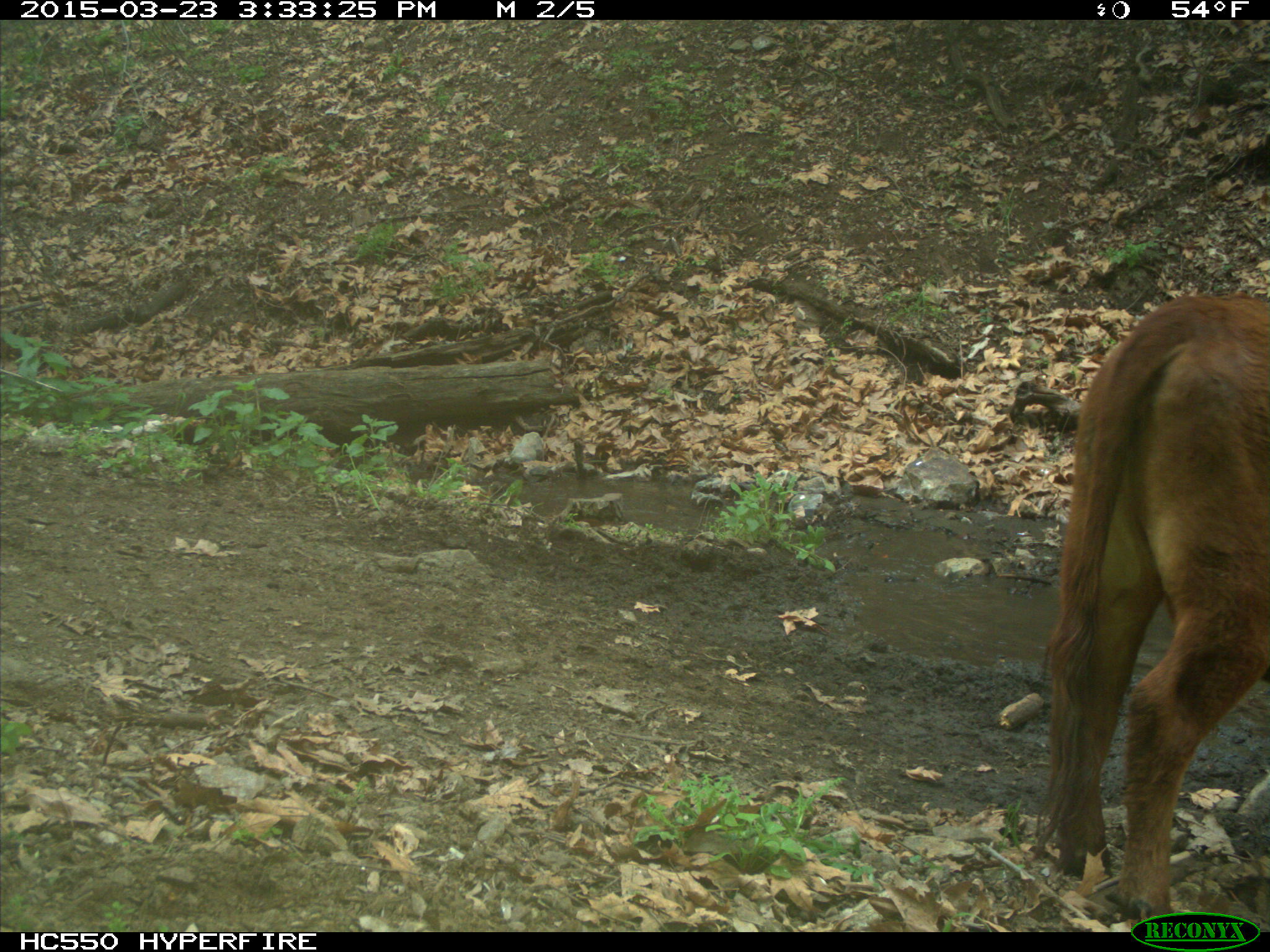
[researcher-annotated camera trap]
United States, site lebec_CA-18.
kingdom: Animalia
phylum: Chordata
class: Mammalia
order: Artiodactyla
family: Bovidae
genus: Bos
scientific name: Bos taurus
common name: domestic cow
Bos taurus (domestic cow).